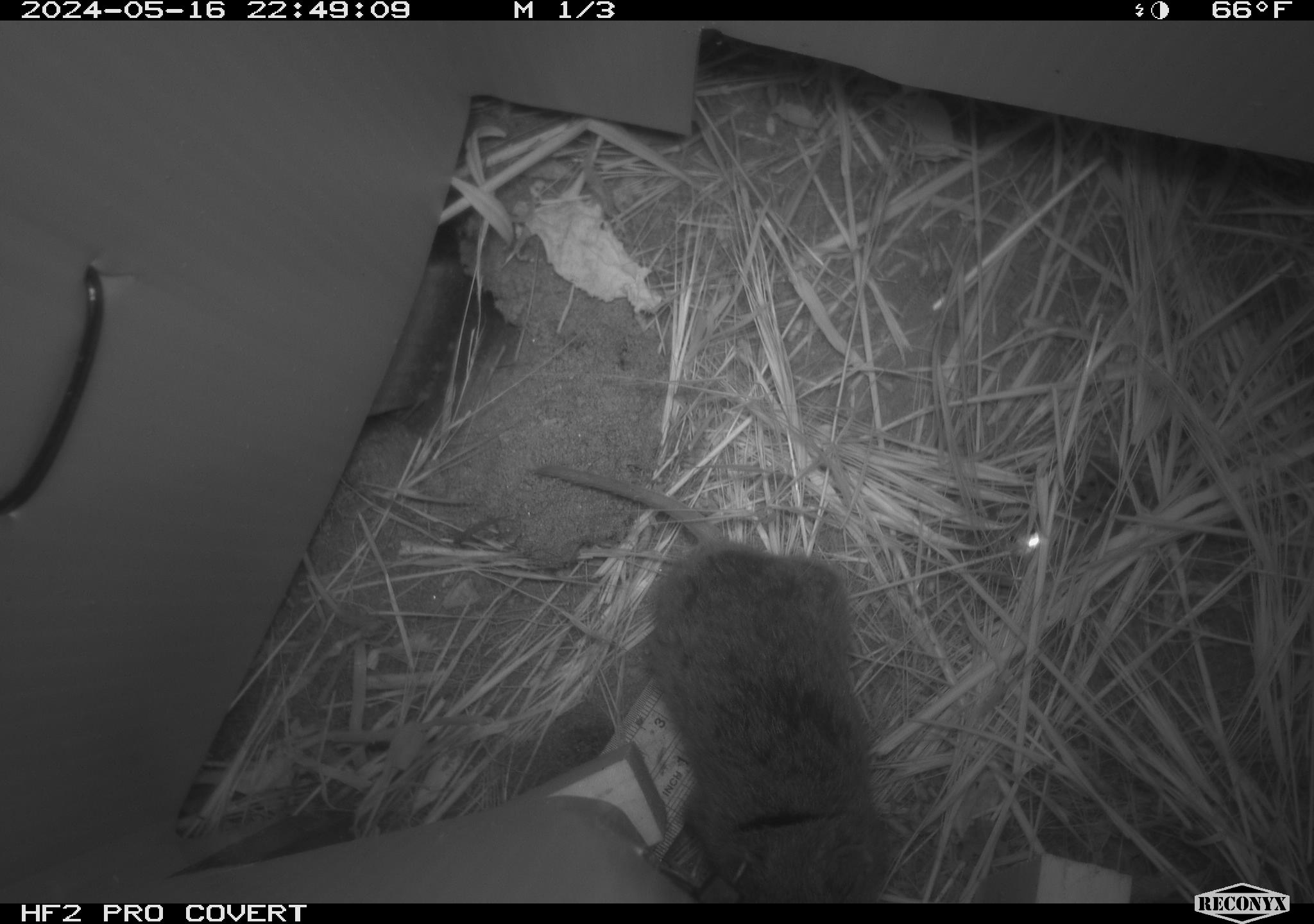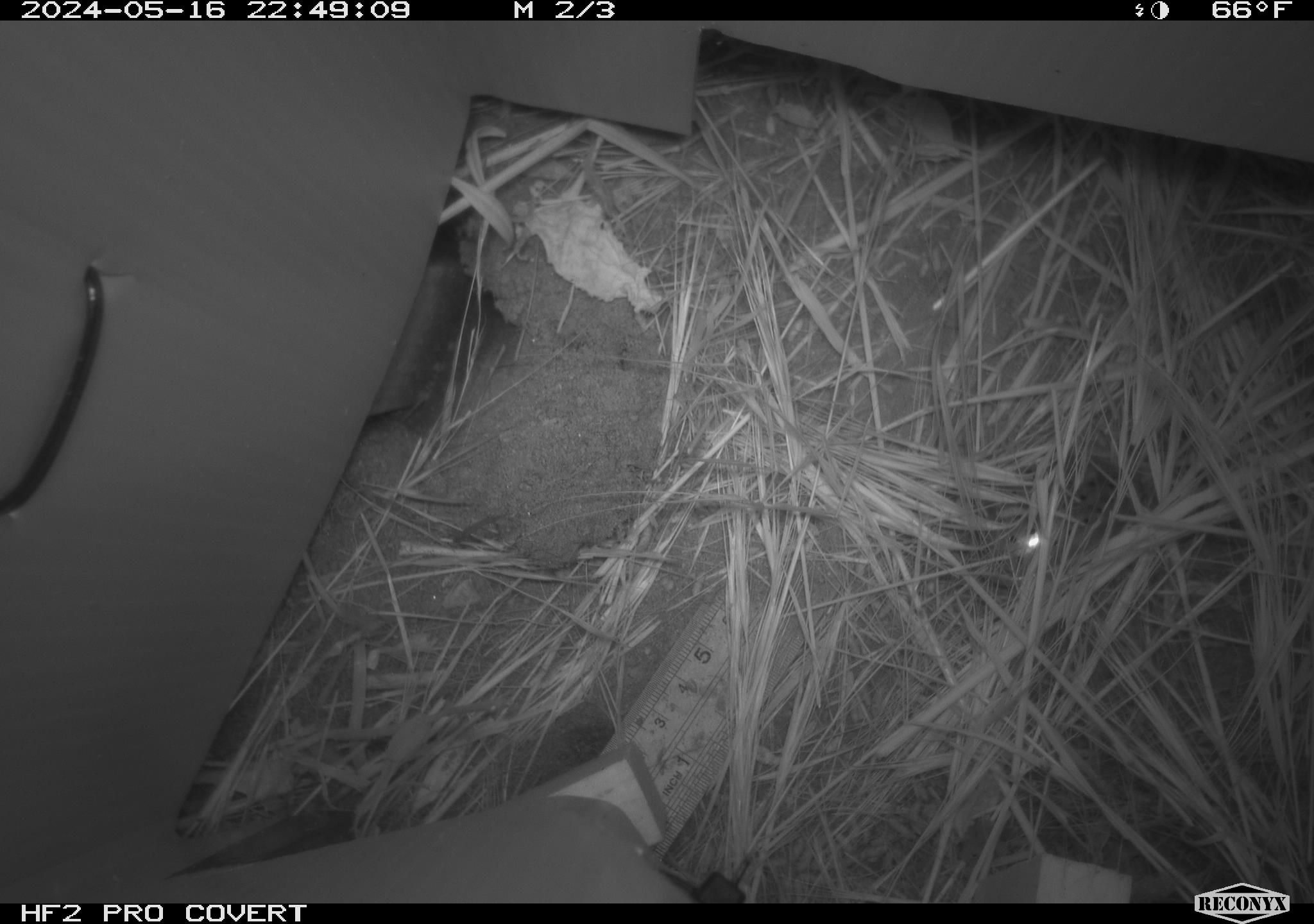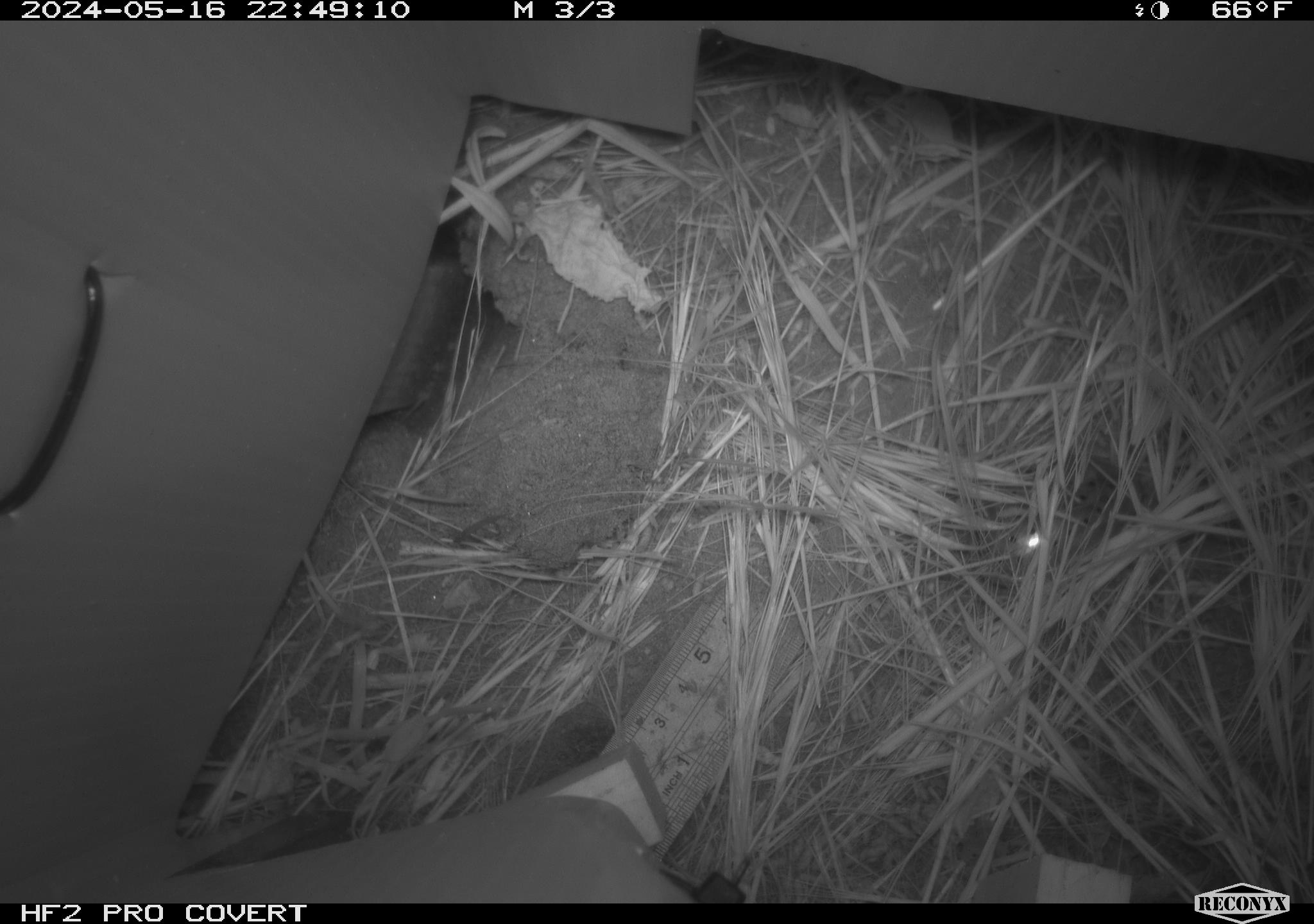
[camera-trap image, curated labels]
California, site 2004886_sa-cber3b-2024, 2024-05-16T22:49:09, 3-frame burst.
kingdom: Animalia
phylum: Chordata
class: Mammalia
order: Rodentia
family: Cricetidae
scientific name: Arvicolinae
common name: voles, lemmings, and muskrats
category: arvicolinae subfamily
Arvicolinae subfamily (voles, lemmings, and muskrats) (Arvicolinae).